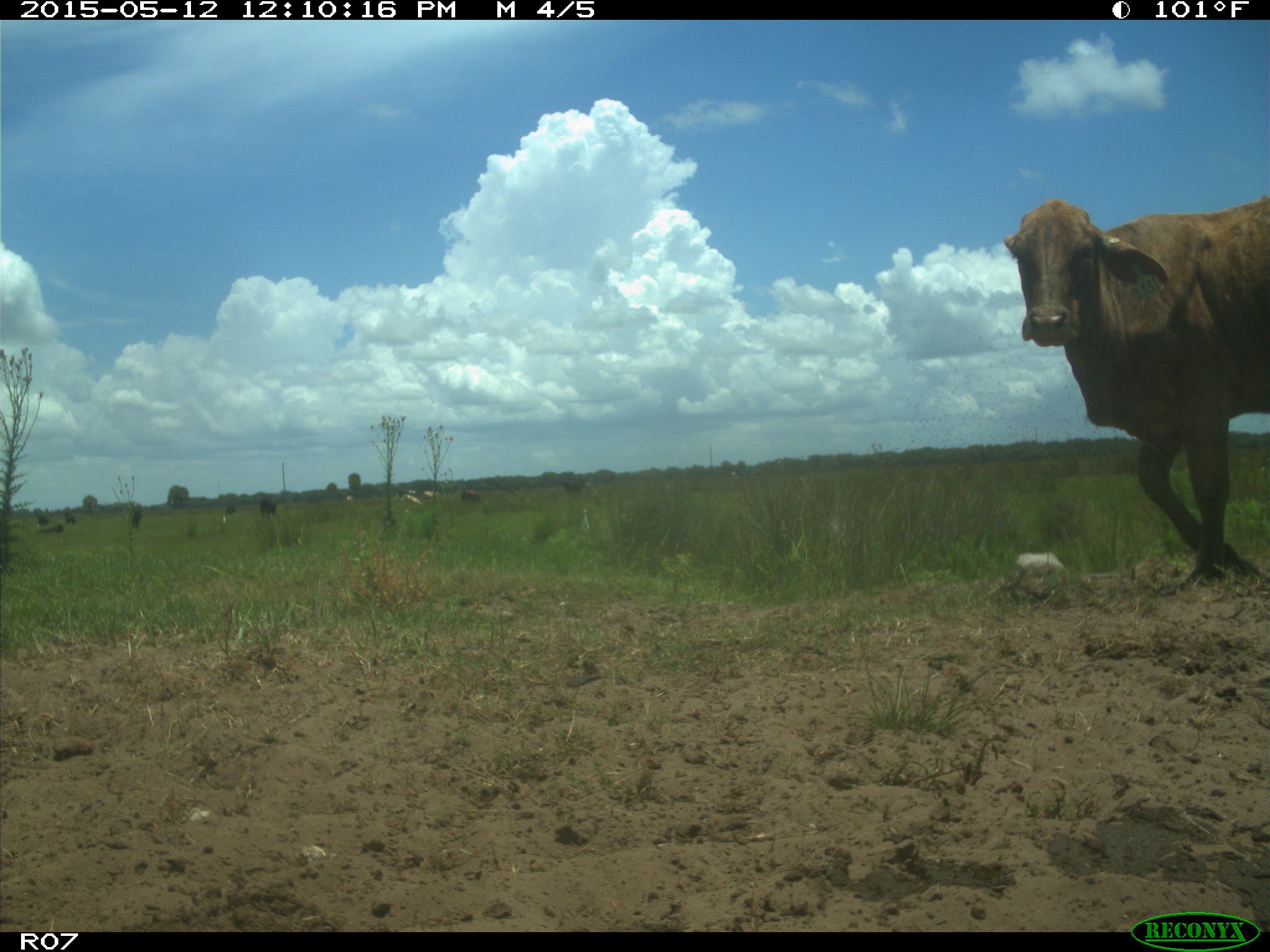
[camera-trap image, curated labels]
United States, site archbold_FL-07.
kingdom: Animalia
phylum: Chordata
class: Mammalia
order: Artiodactyla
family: Bovidae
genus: Bos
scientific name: Bos taurus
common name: domestic cow